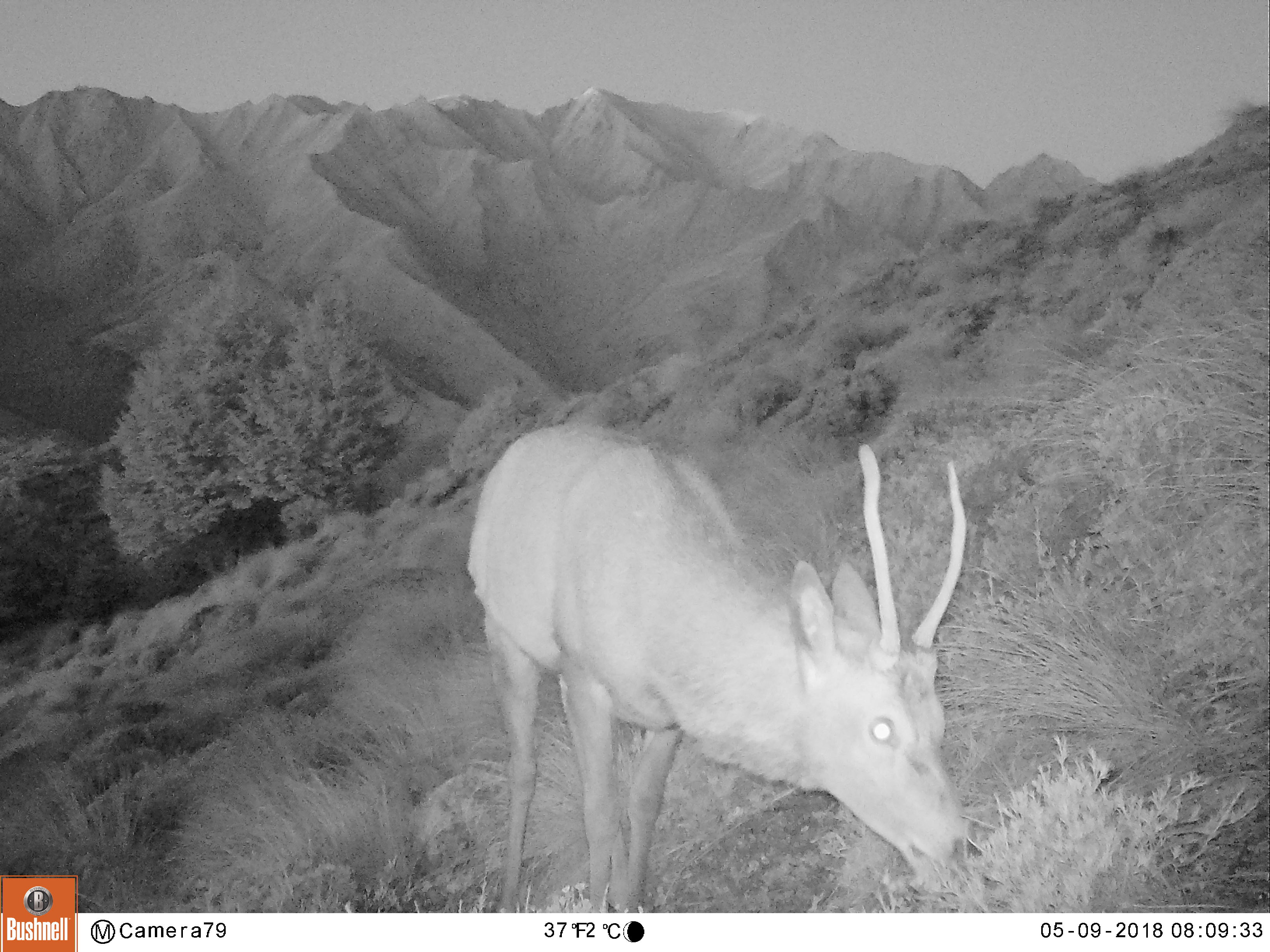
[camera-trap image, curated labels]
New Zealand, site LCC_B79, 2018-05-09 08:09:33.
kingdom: Animalia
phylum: Chordata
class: Mammalia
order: Artiodactyla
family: Cervidae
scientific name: Cervidae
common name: deer